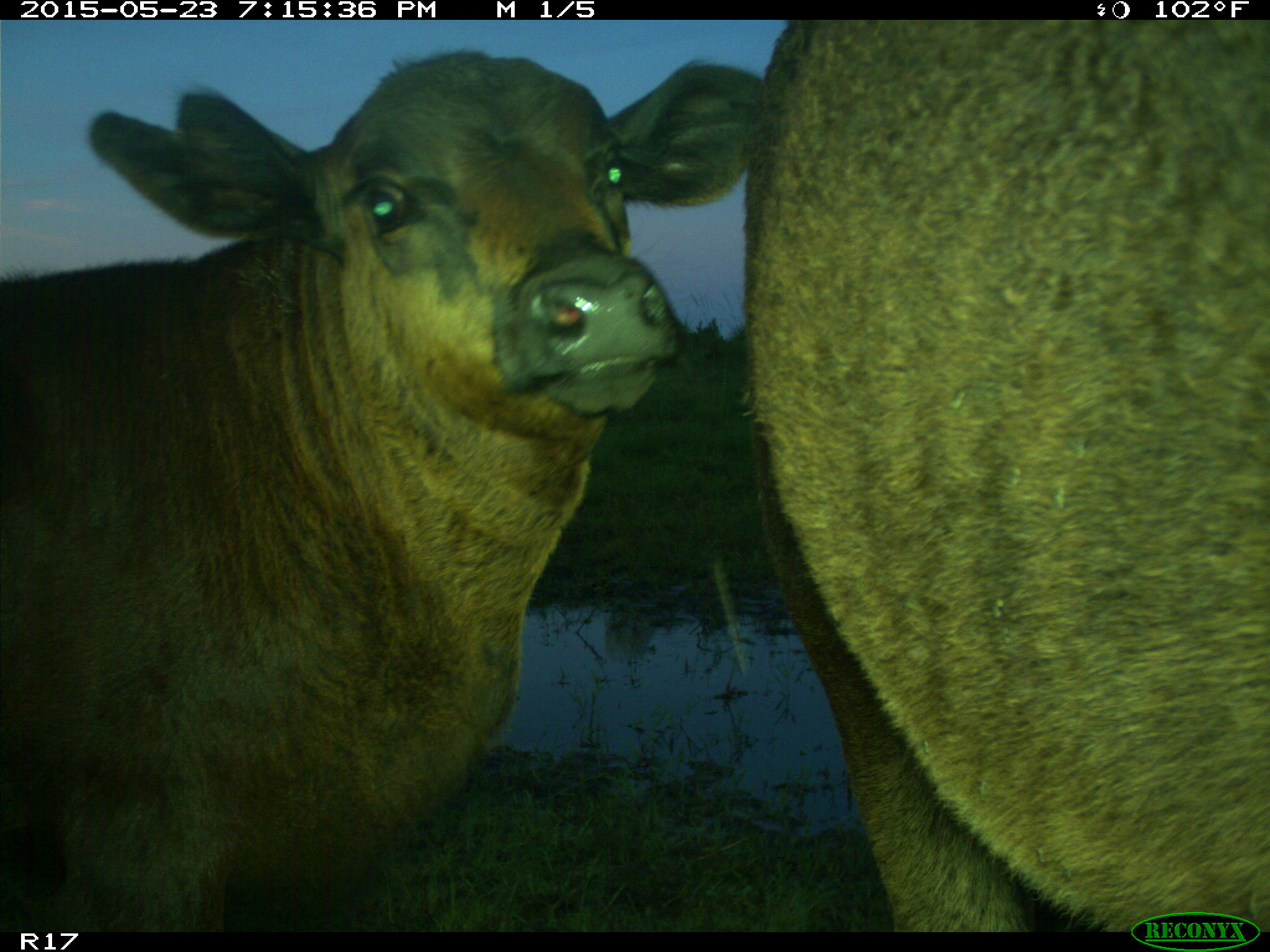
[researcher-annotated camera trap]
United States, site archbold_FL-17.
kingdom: Animalia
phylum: Chordata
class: Mammalia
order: Artiodactyla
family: Bovidae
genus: Bos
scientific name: Bos taurus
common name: domestic cow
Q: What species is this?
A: Bos taurus (domestic cow).